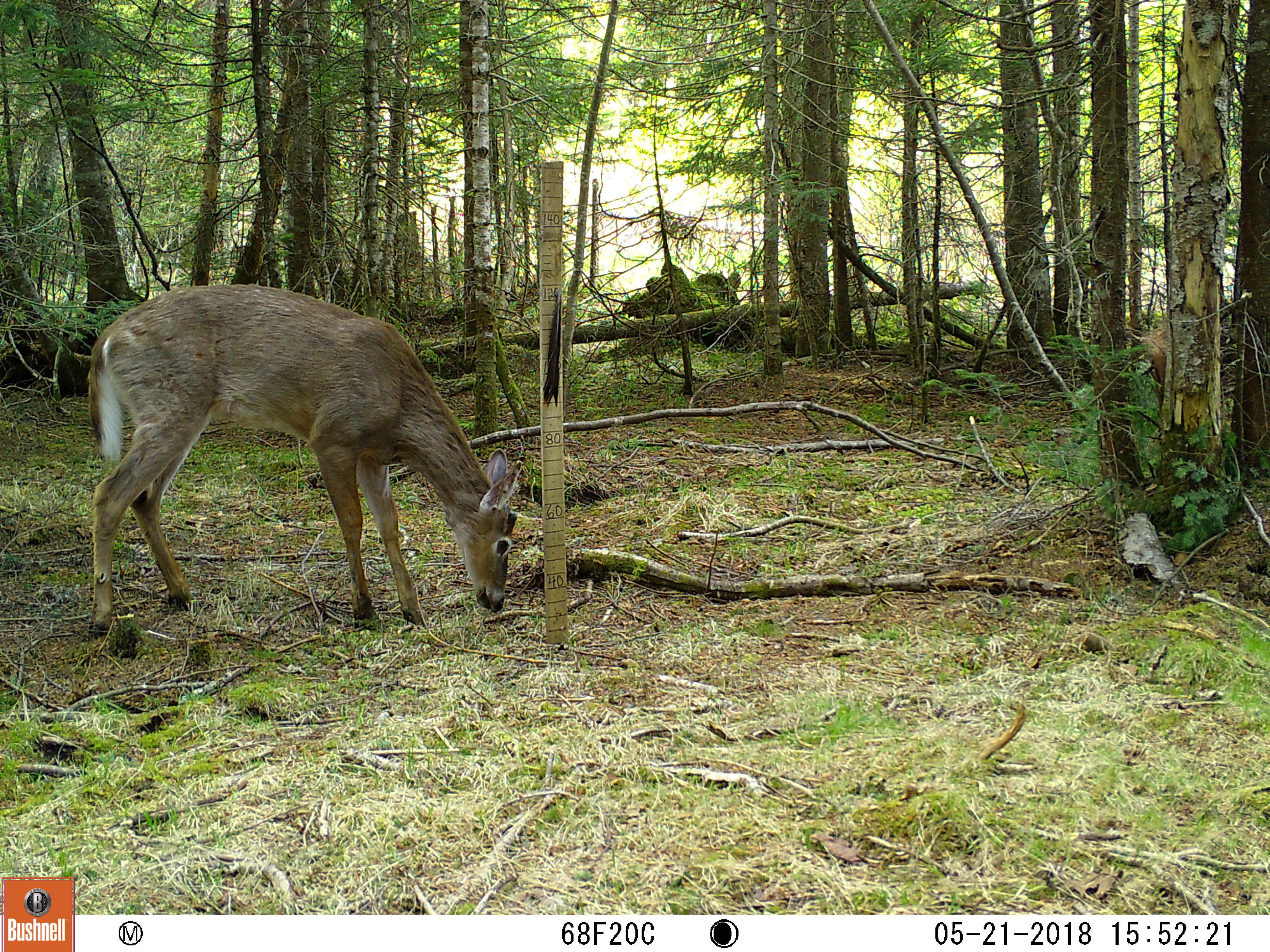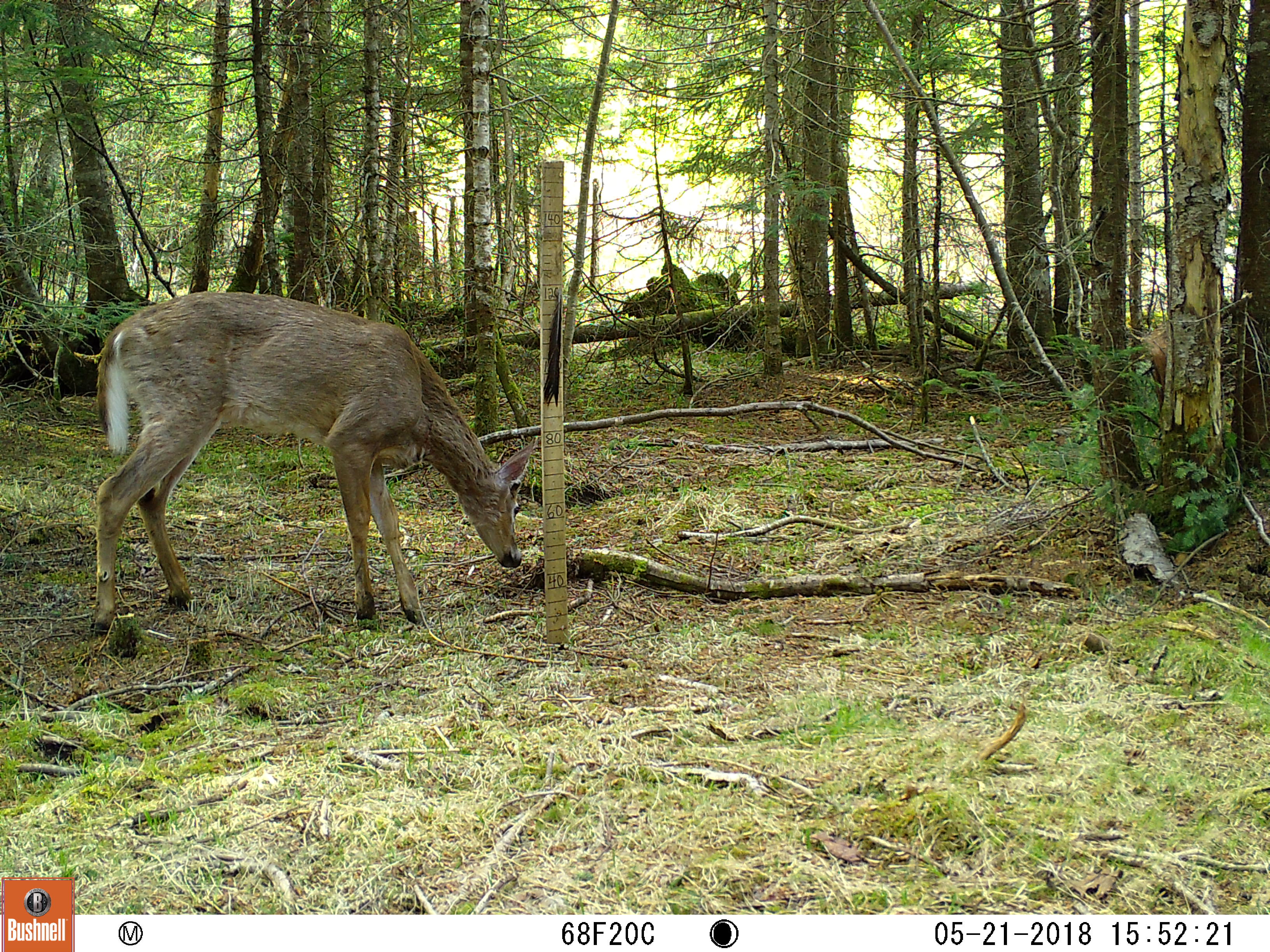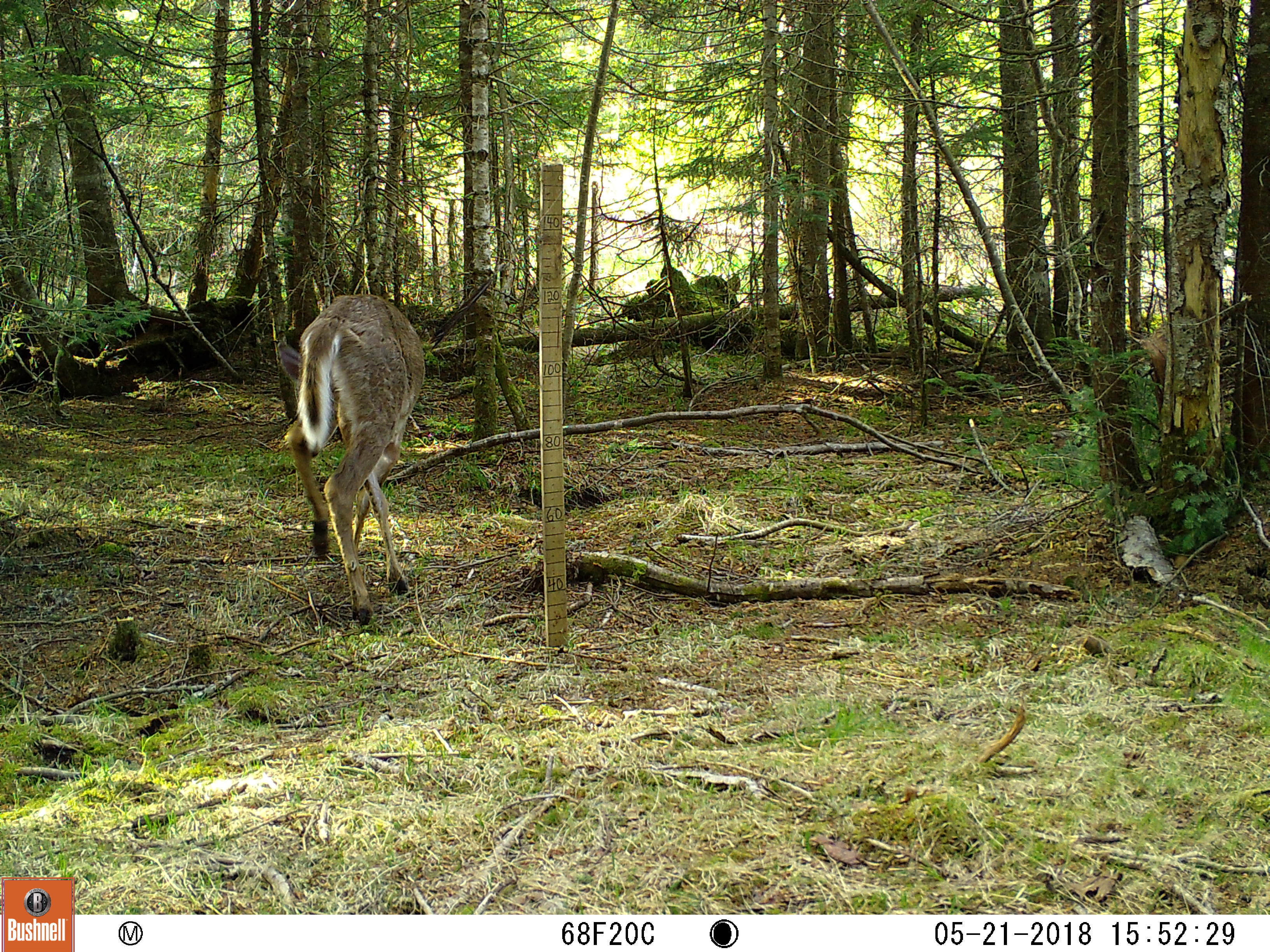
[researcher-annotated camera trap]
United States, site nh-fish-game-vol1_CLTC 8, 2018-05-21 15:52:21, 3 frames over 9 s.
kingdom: Animalia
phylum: Chordata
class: Mammalia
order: Artiodactyla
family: Cervidae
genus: Odocoileus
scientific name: Odocoileus virginianus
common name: white-tailed deer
White-tailed deer (Odocoileus virginianus).